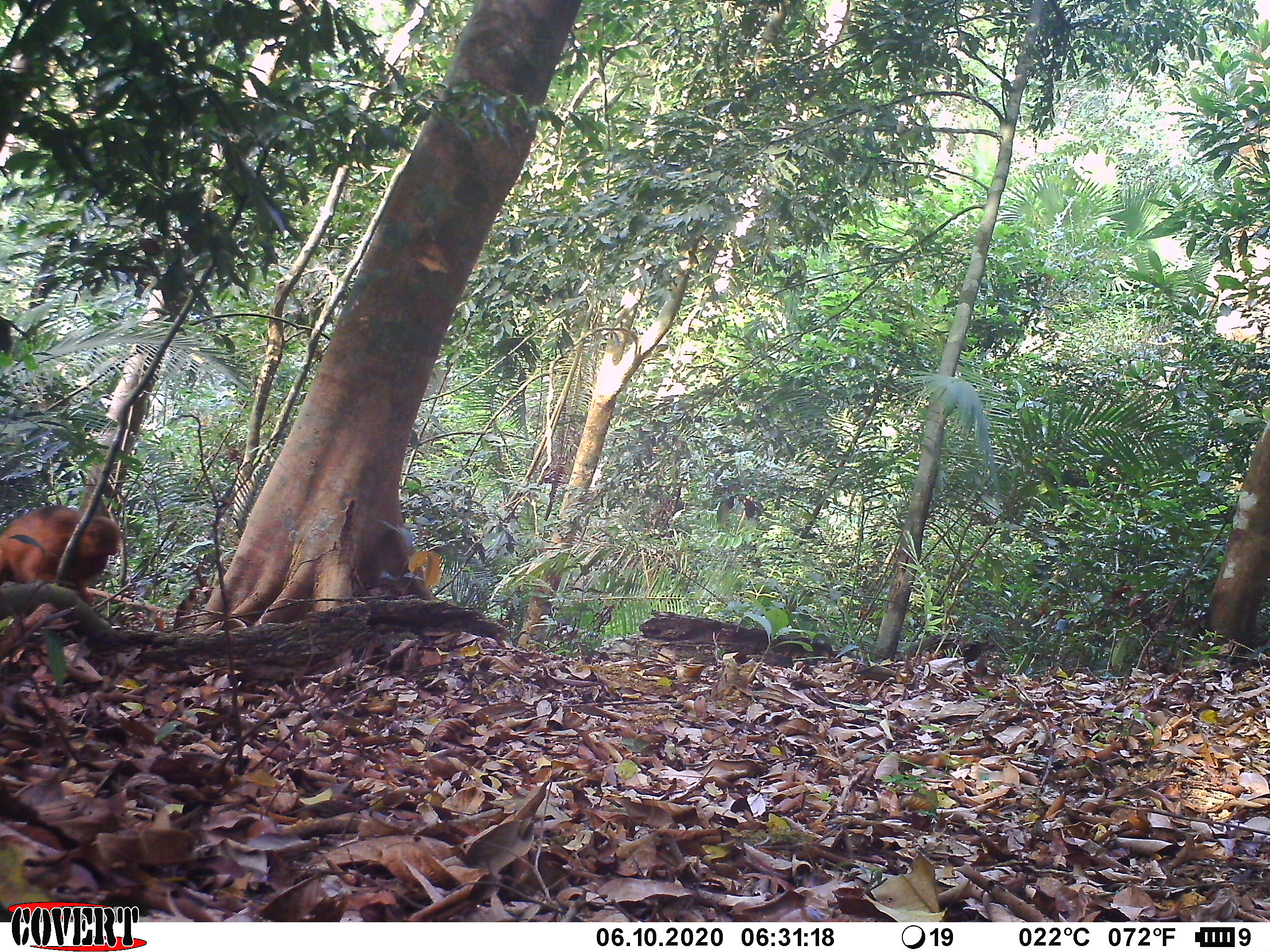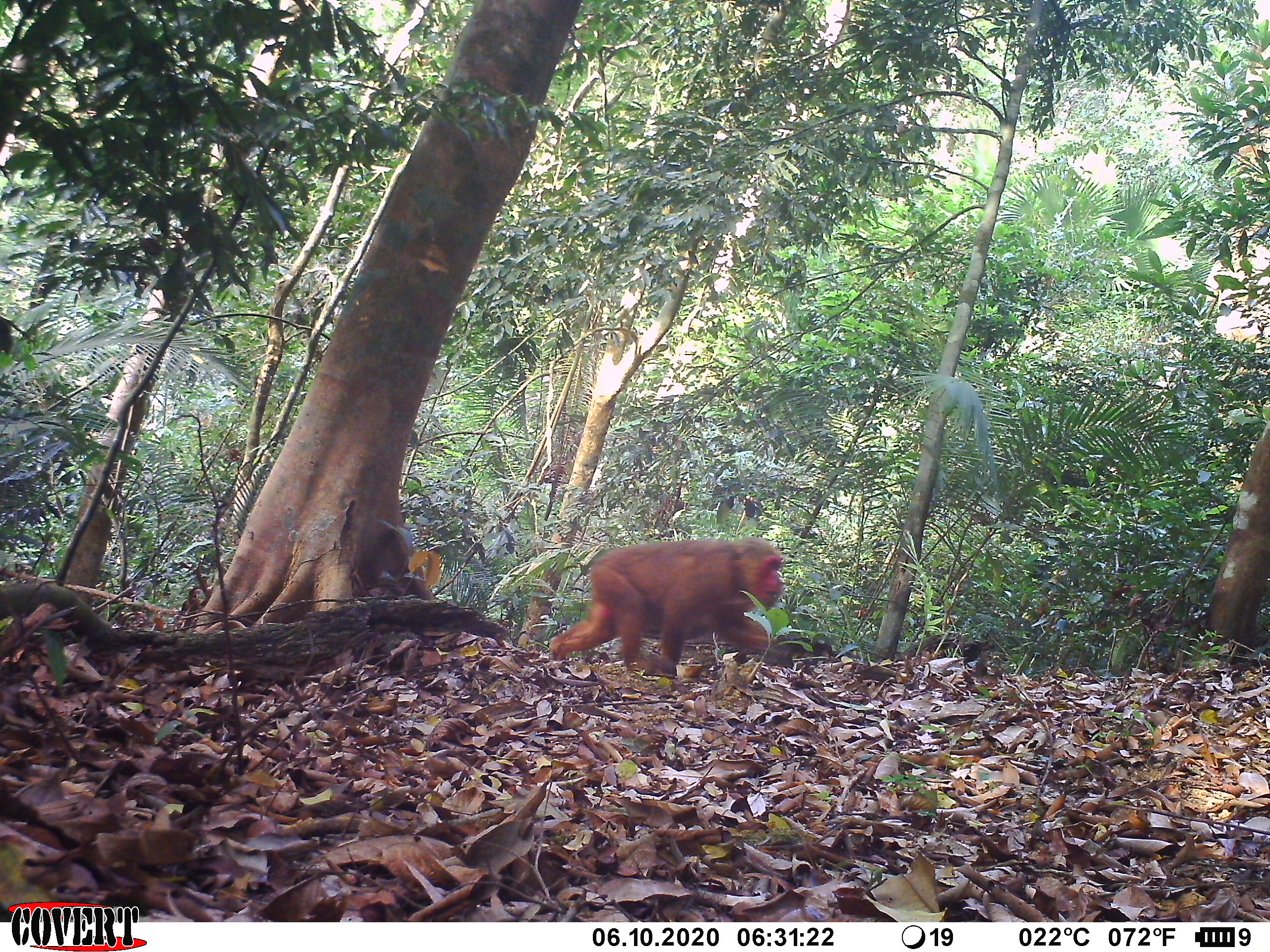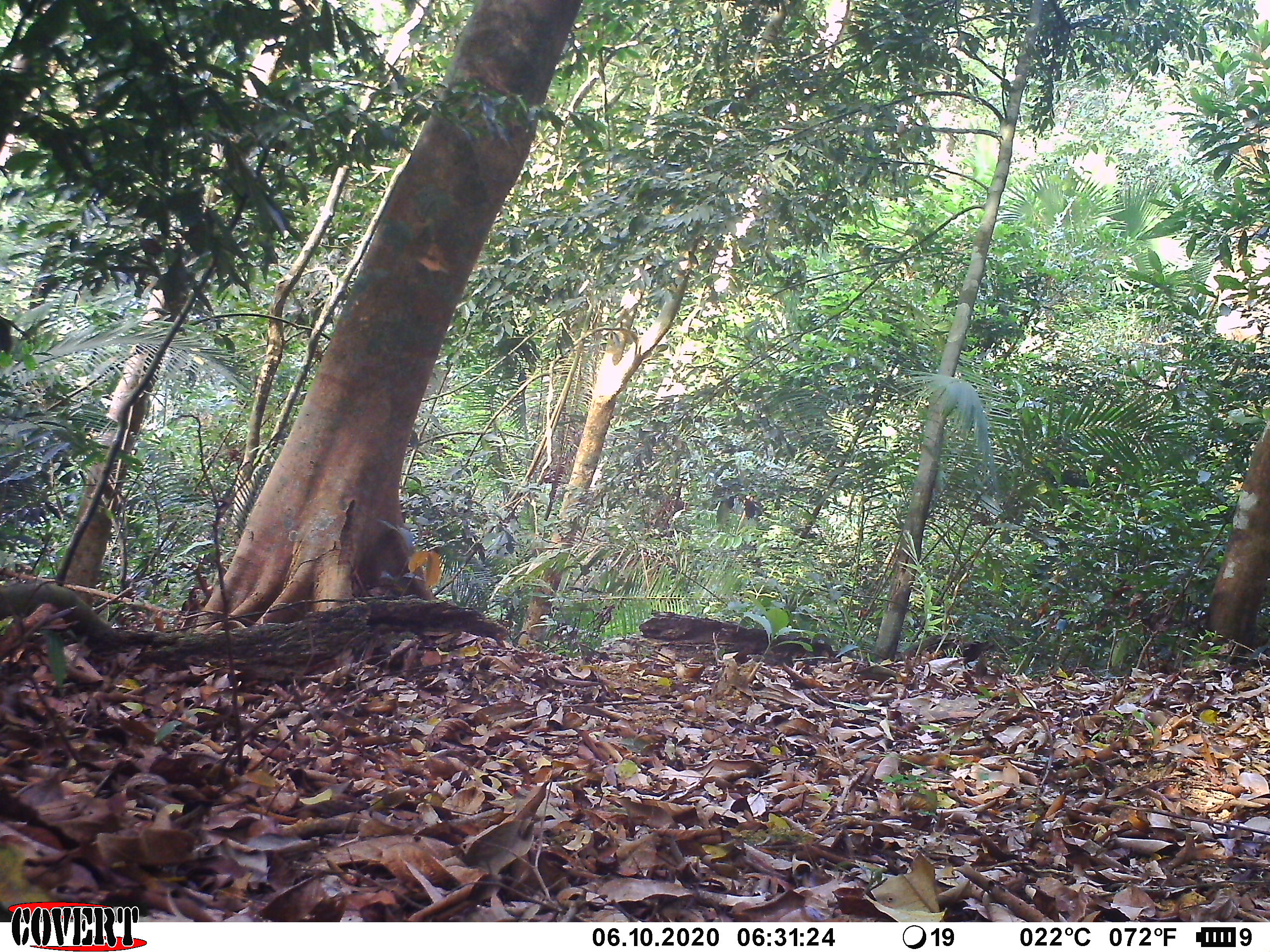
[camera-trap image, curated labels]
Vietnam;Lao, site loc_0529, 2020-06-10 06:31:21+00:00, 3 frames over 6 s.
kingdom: Animalia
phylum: Chordata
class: Mammalia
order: Primates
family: Cercopithecidae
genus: Macaca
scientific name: Macaca arctoides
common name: stump-tailed macaque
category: stump tailed macaque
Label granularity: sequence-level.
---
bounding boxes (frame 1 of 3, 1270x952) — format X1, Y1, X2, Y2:
stump tailed macaque: 0, 503, 121, 607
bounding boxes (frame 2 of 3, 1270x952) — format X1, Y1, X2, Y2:
stump tailed macaque: 548, 536, 788, 680